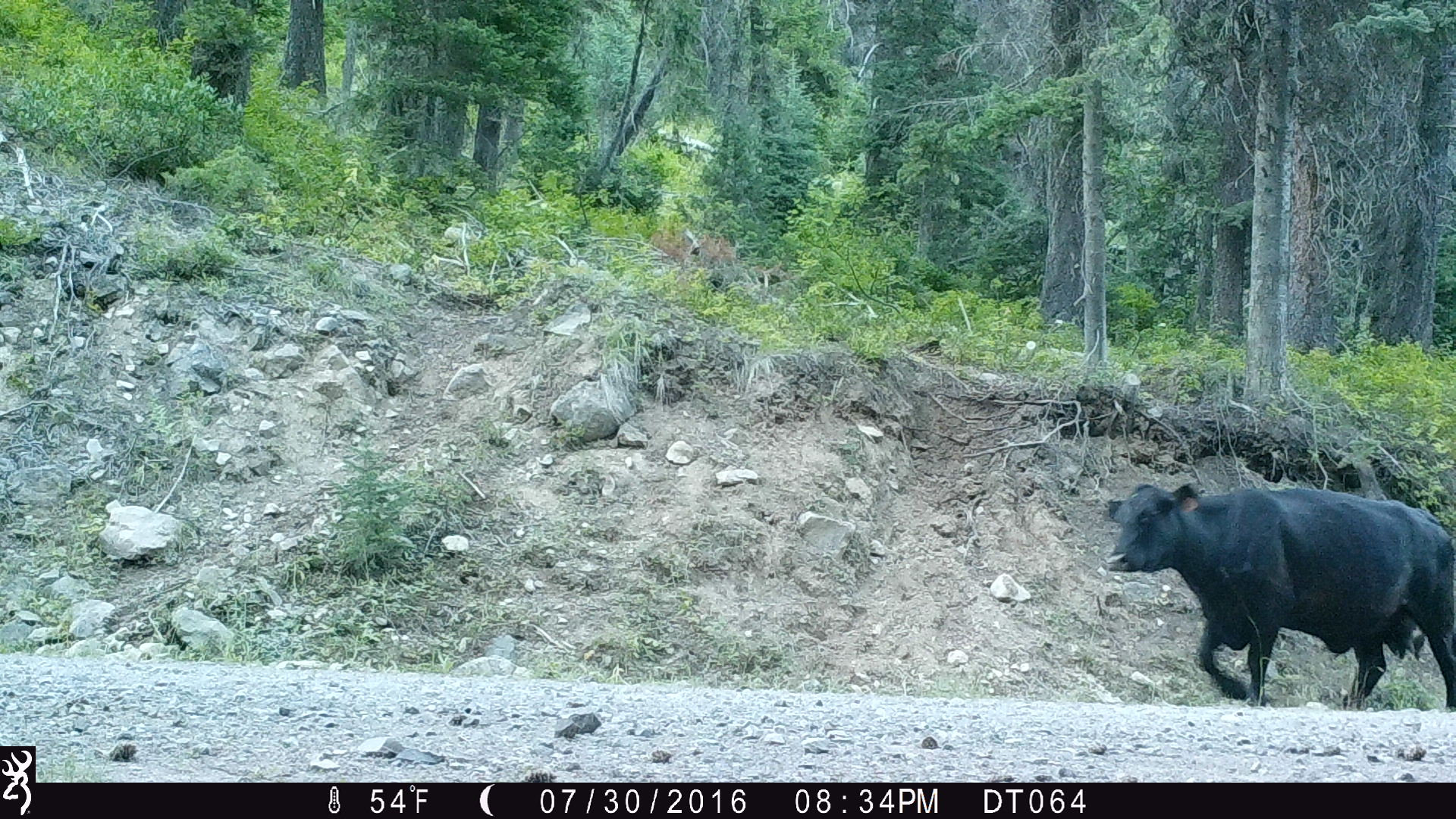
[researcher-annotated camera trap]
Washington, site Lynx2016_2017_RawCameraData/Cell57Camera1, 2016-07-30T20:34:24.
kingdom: Animalia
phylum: Chordata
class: Mammalia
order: Artiodactyla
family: Bovidae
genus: Bos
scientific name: Bos taurus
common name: domestic cattle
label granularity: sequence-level